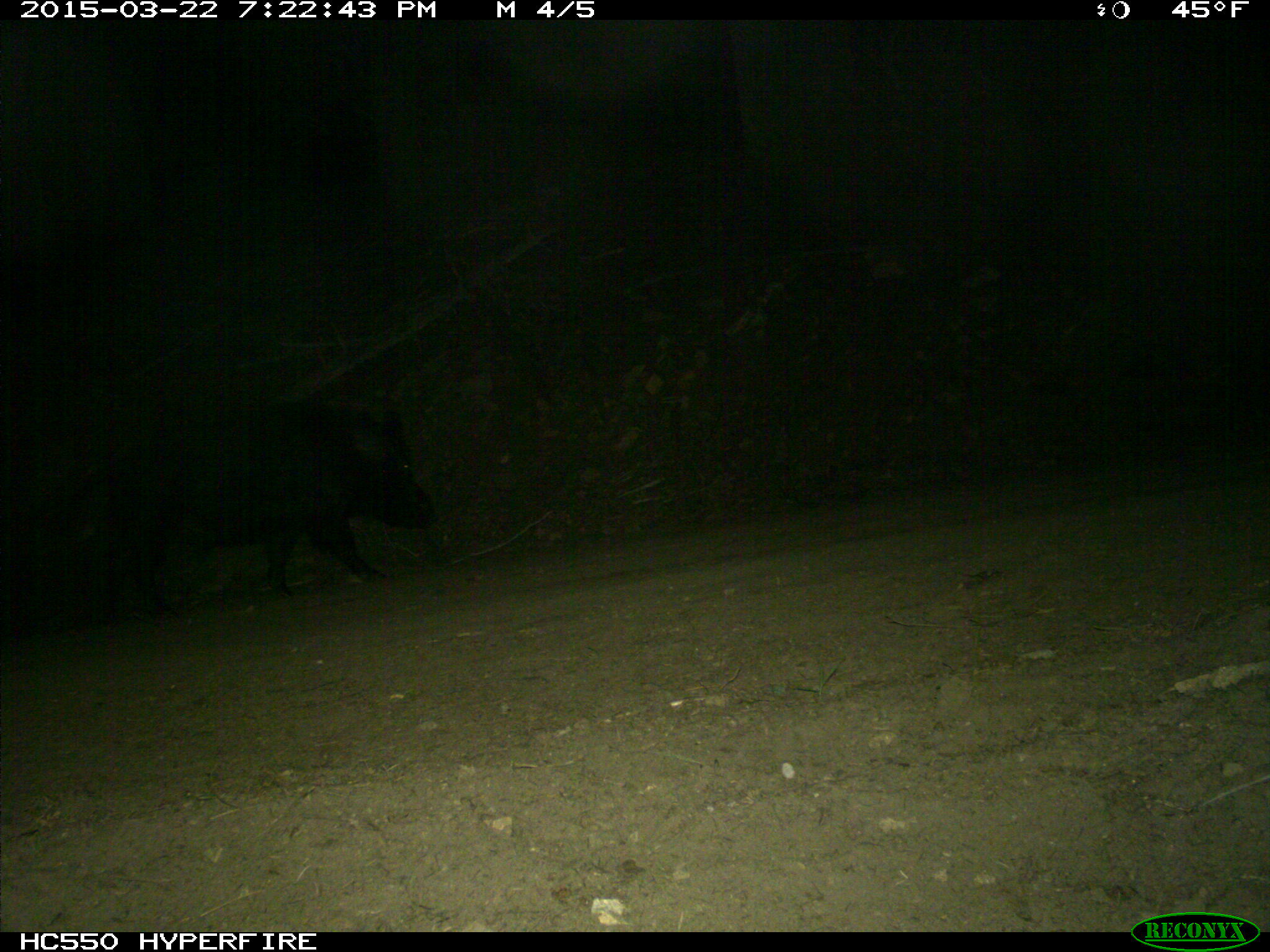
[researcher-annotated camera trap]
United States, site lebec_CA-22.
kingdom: Animalia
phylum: Chordata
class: Mammalia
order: Artiodactyla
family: Suidae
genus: Sus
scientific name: Sus scrofa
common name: wild boar